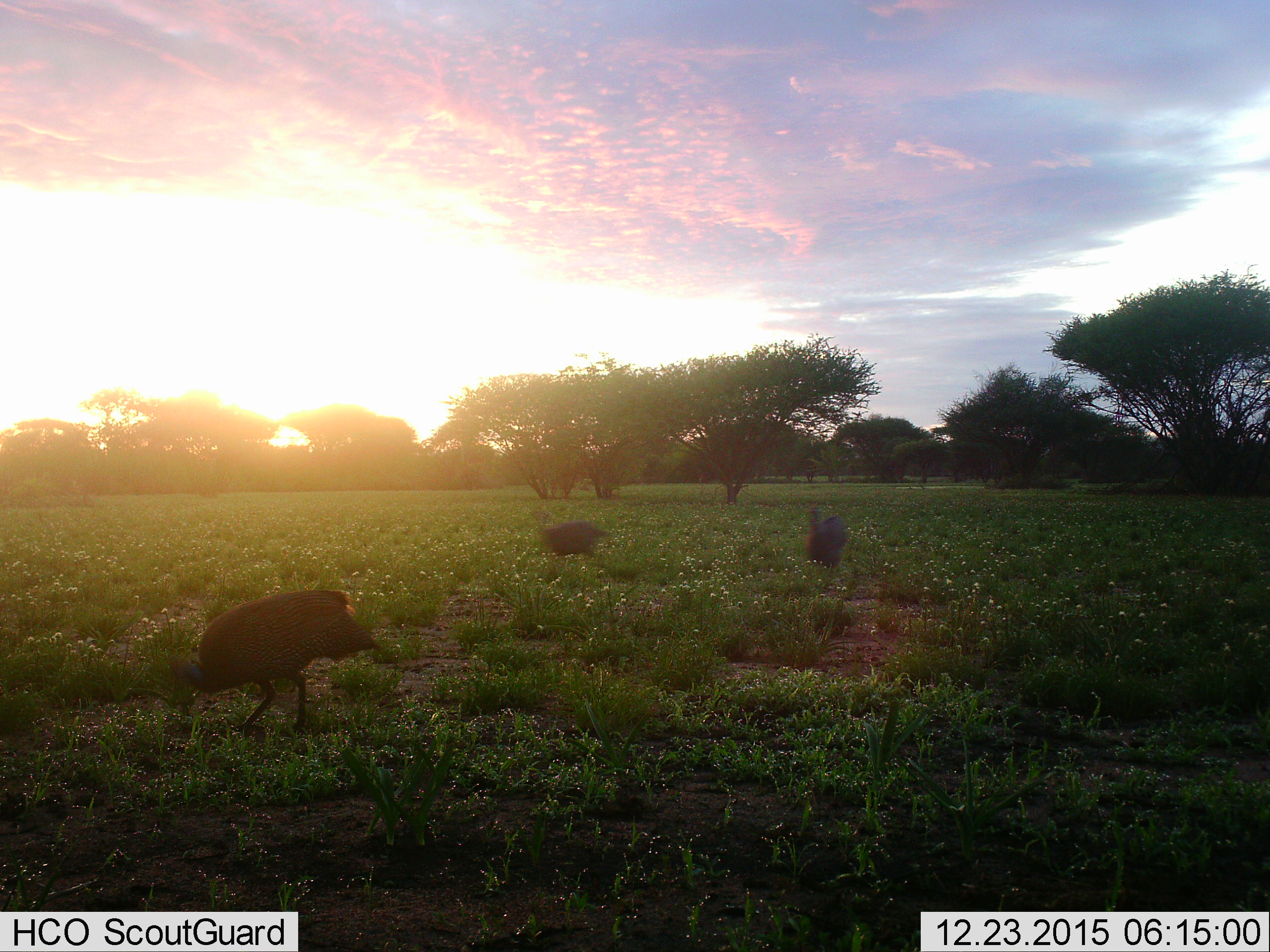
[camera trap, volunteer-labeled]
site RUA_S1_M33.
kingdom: Animalia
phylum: Chordata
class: Aves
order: Galliformes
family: Numididae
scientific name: Numididae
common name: guineafowl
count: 3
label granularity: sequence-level